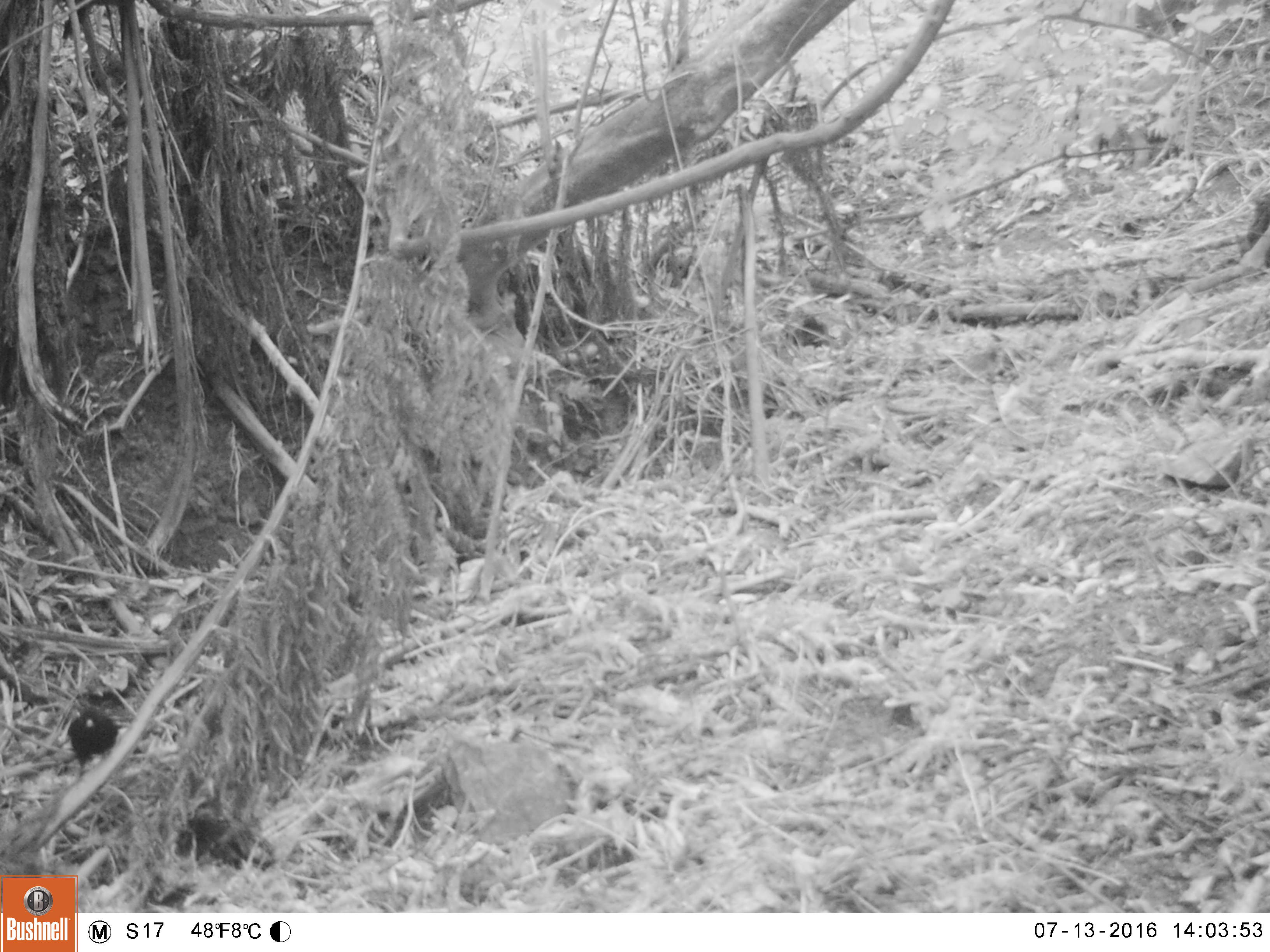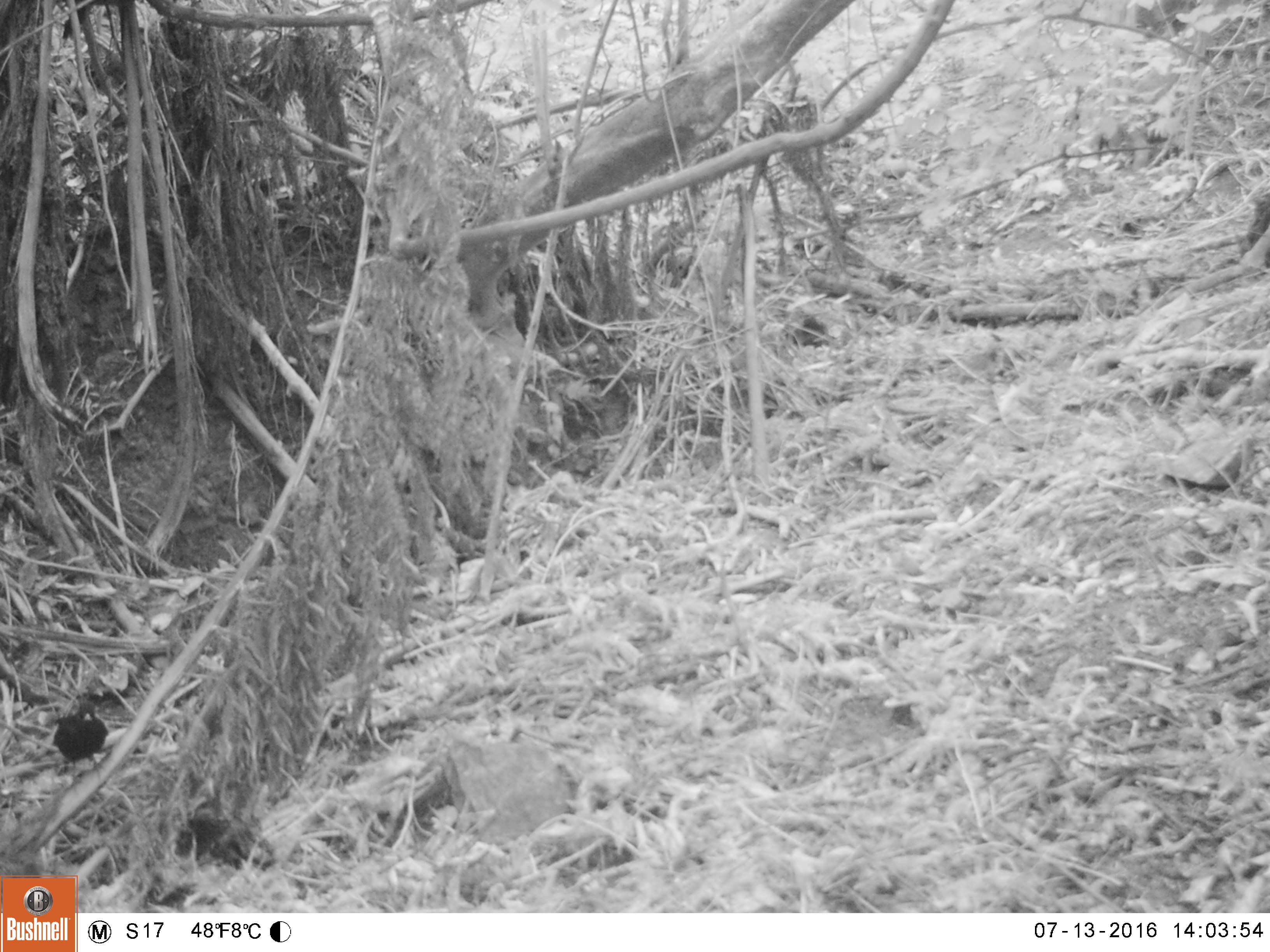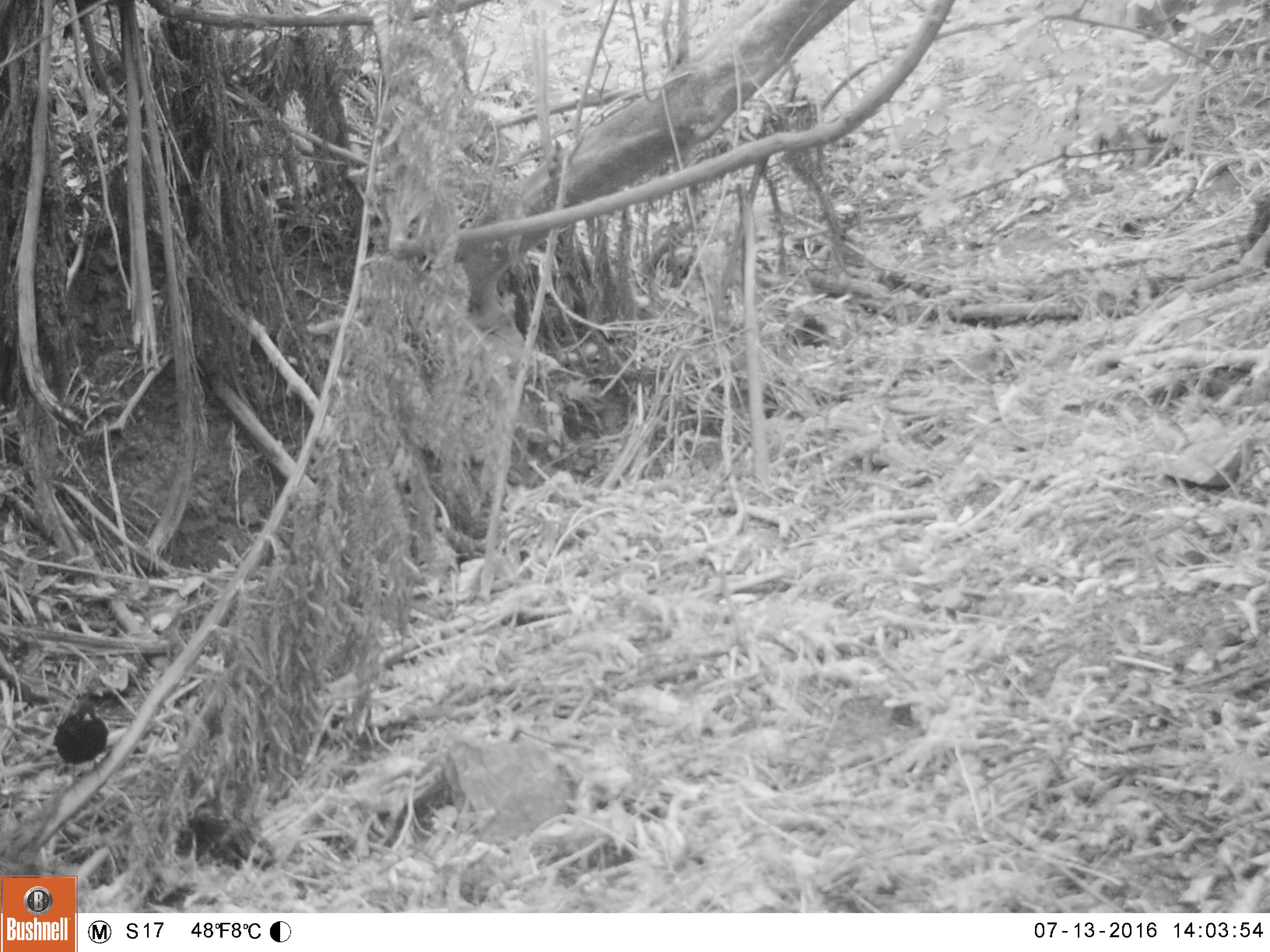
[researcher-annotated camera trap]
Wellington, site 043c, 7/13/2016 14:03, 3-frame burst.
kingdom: Animalia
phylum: Chordata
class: Aves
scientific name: Aves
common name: bird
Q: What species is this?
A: Bird (Aves).